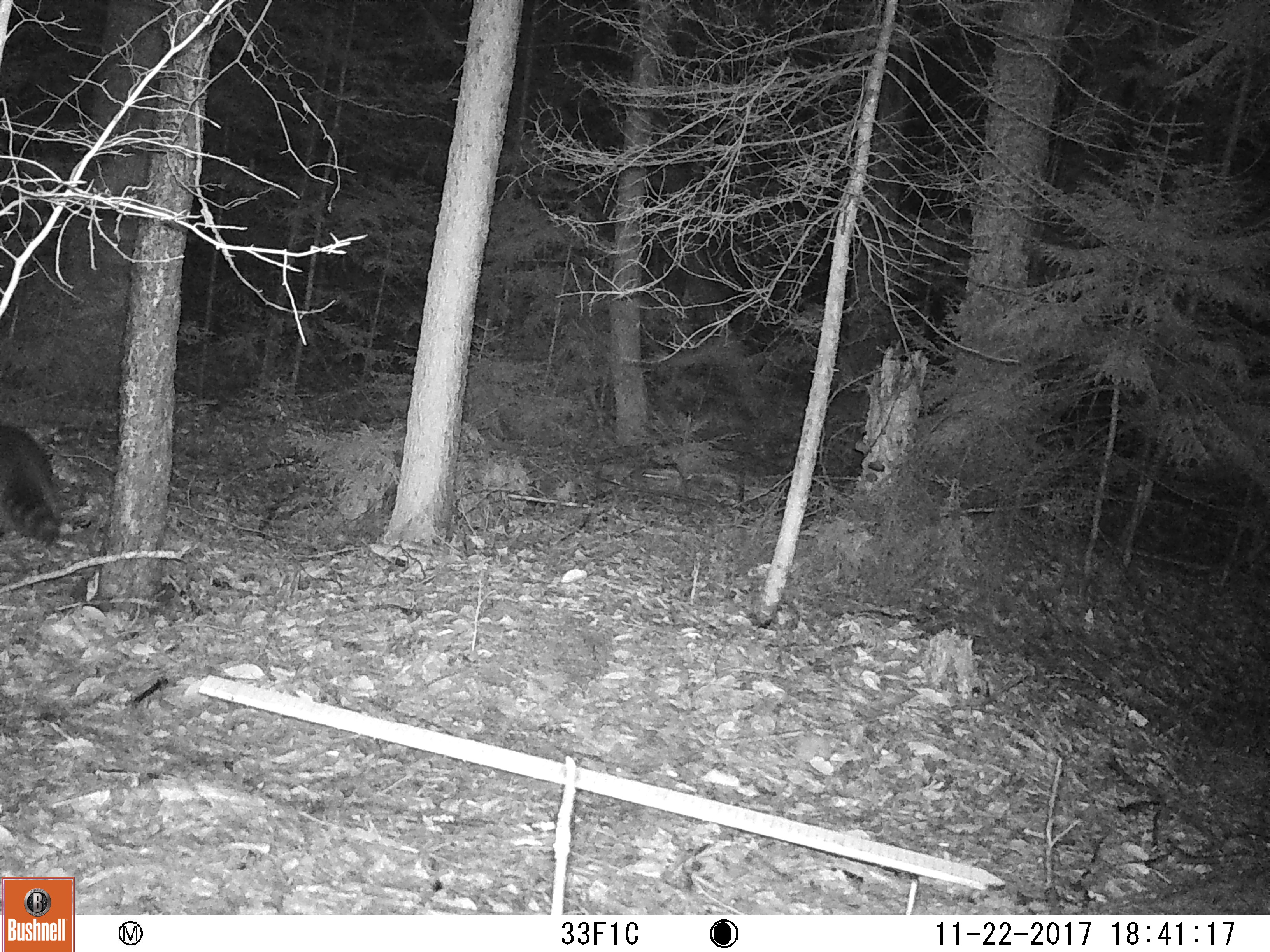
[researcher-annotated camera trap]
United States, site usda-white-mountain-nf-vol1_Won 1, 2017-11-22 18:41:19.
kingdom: Animalia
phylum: Chordata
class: Mammalia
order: Carnivora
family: Procyonidae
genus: Procyon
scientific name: Procyon lotor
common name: raccoon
Raccoon (Procyon lotor).